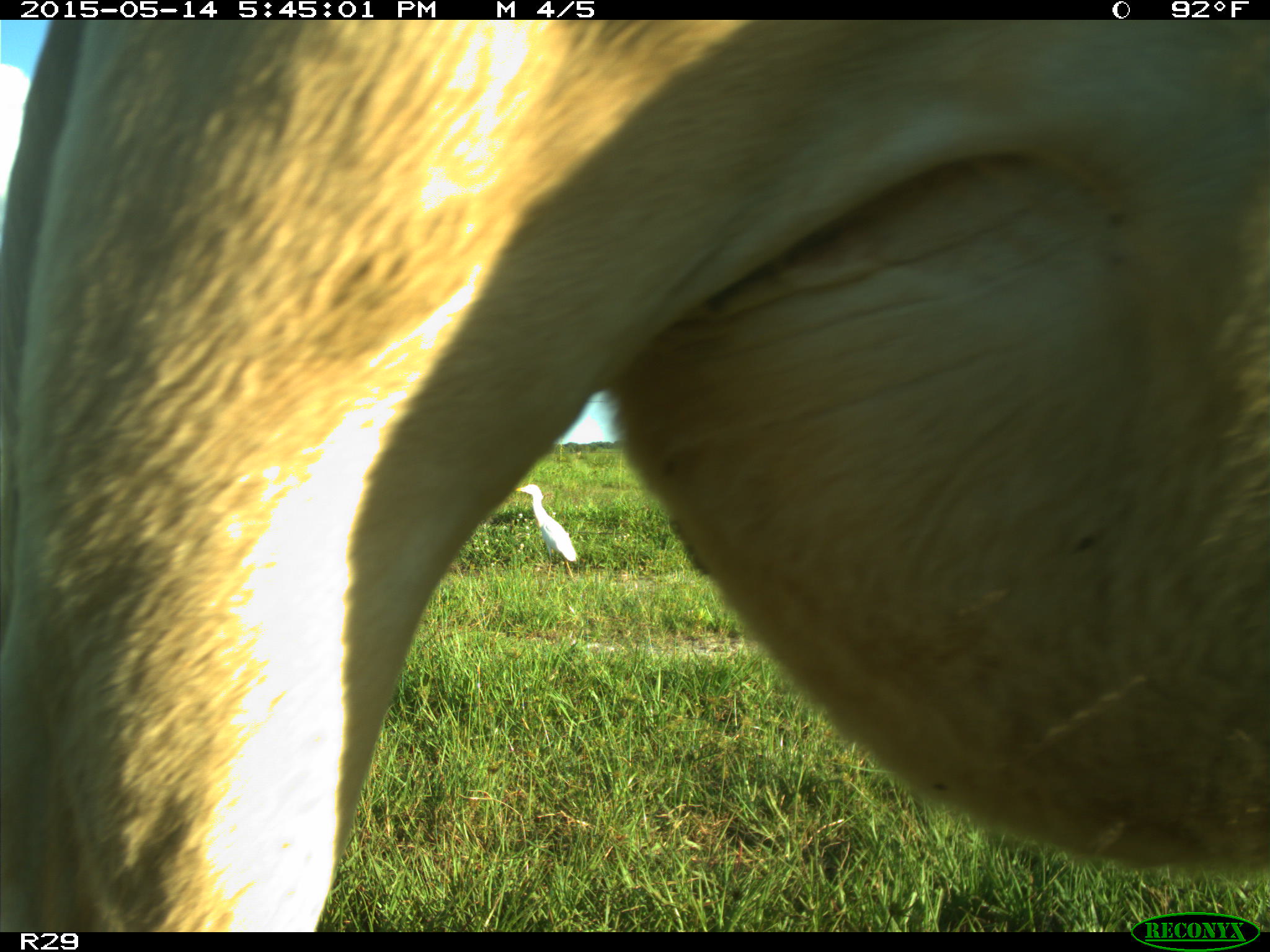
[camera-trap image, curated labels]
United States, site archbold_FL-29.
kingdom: Animalia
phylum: Chordata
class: Mammalia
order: Artiodactyla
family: Bovidae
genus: Bos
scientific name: Bos taurus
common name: domestic cow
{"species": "Bos taurus (domestic cow)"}